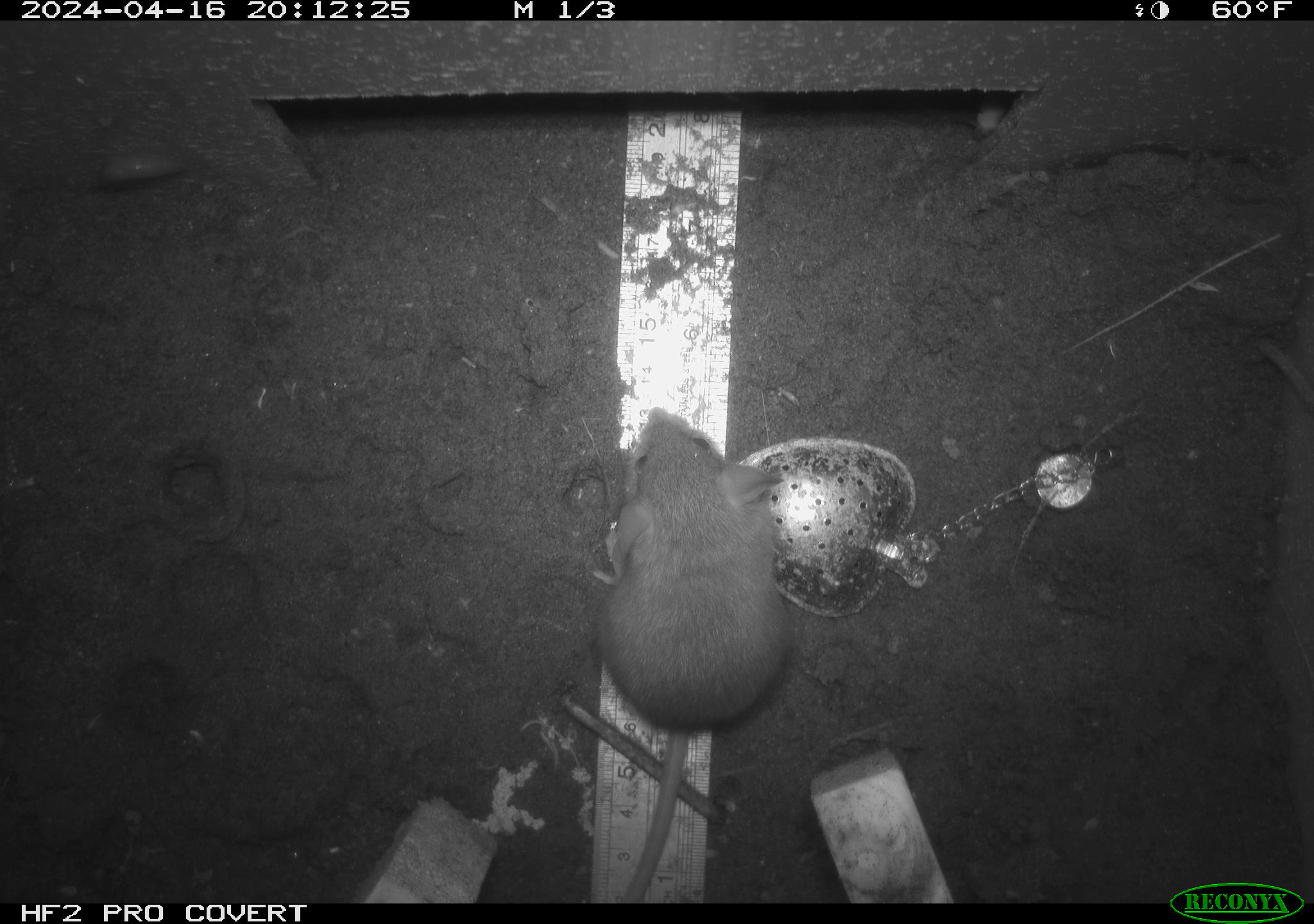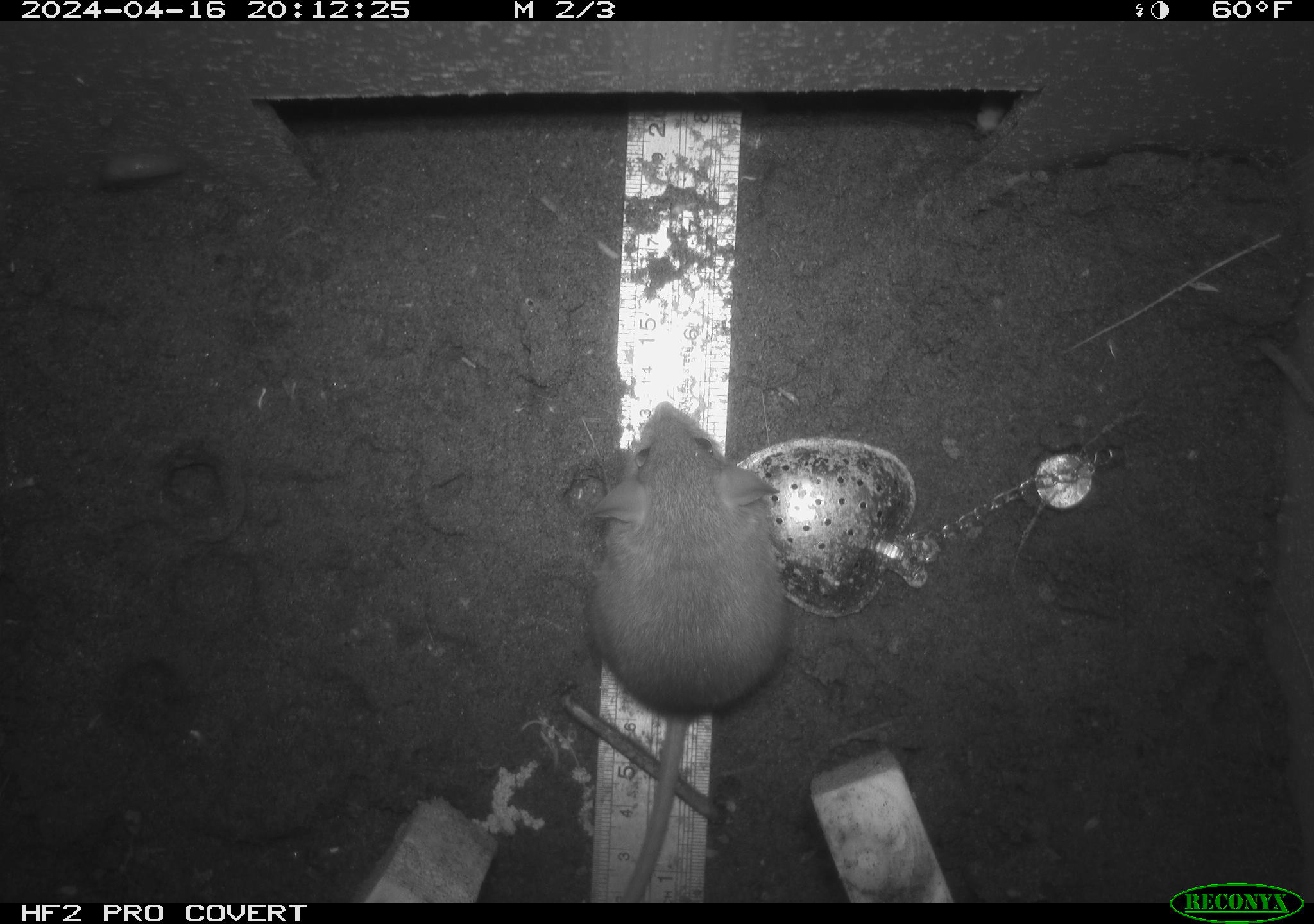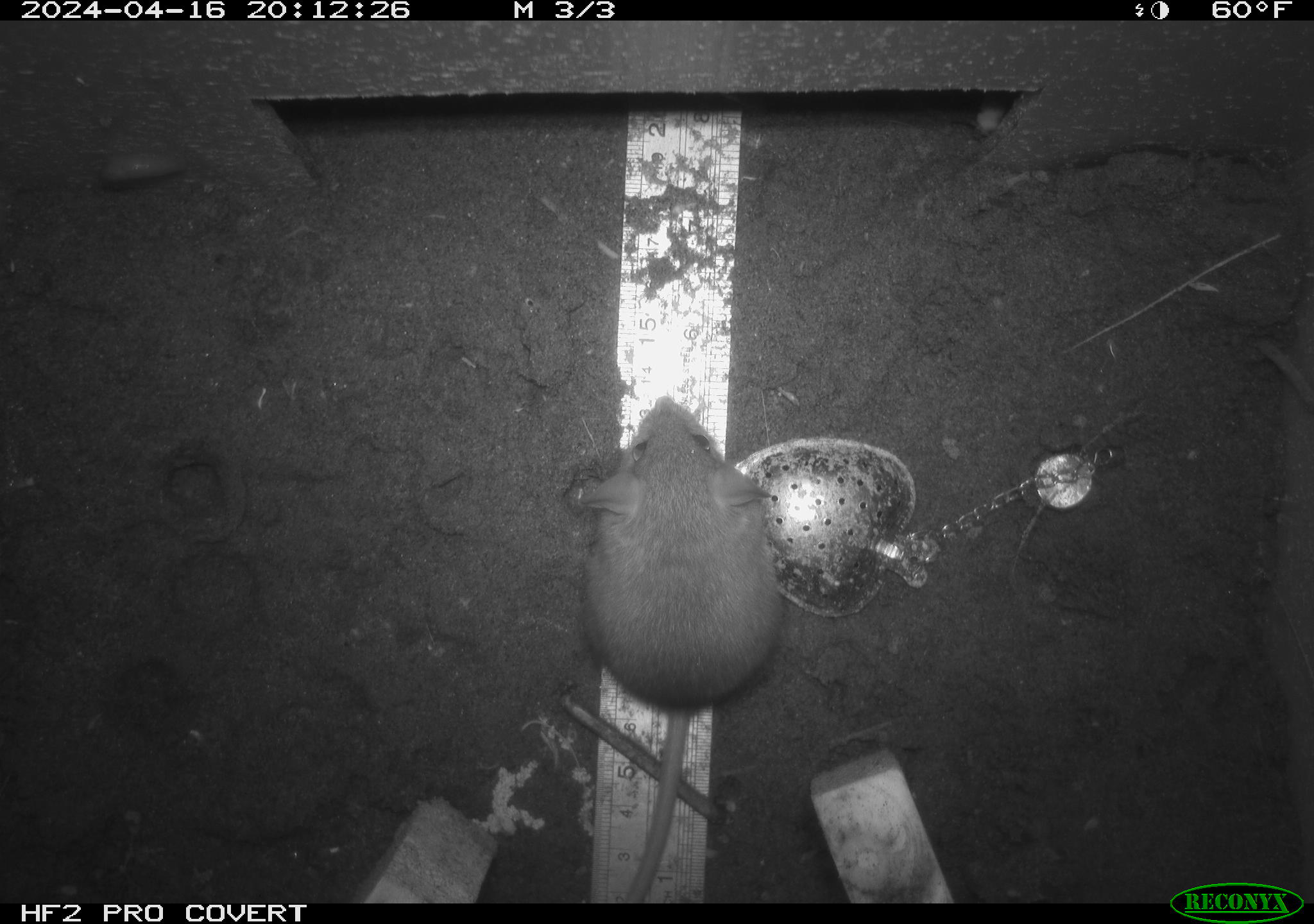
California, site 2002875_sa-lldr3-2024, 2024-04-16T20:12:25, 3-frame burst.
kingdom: Animalia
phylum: Chordata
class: Mammalia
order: Rodentia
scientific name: Rodentia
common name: rodent